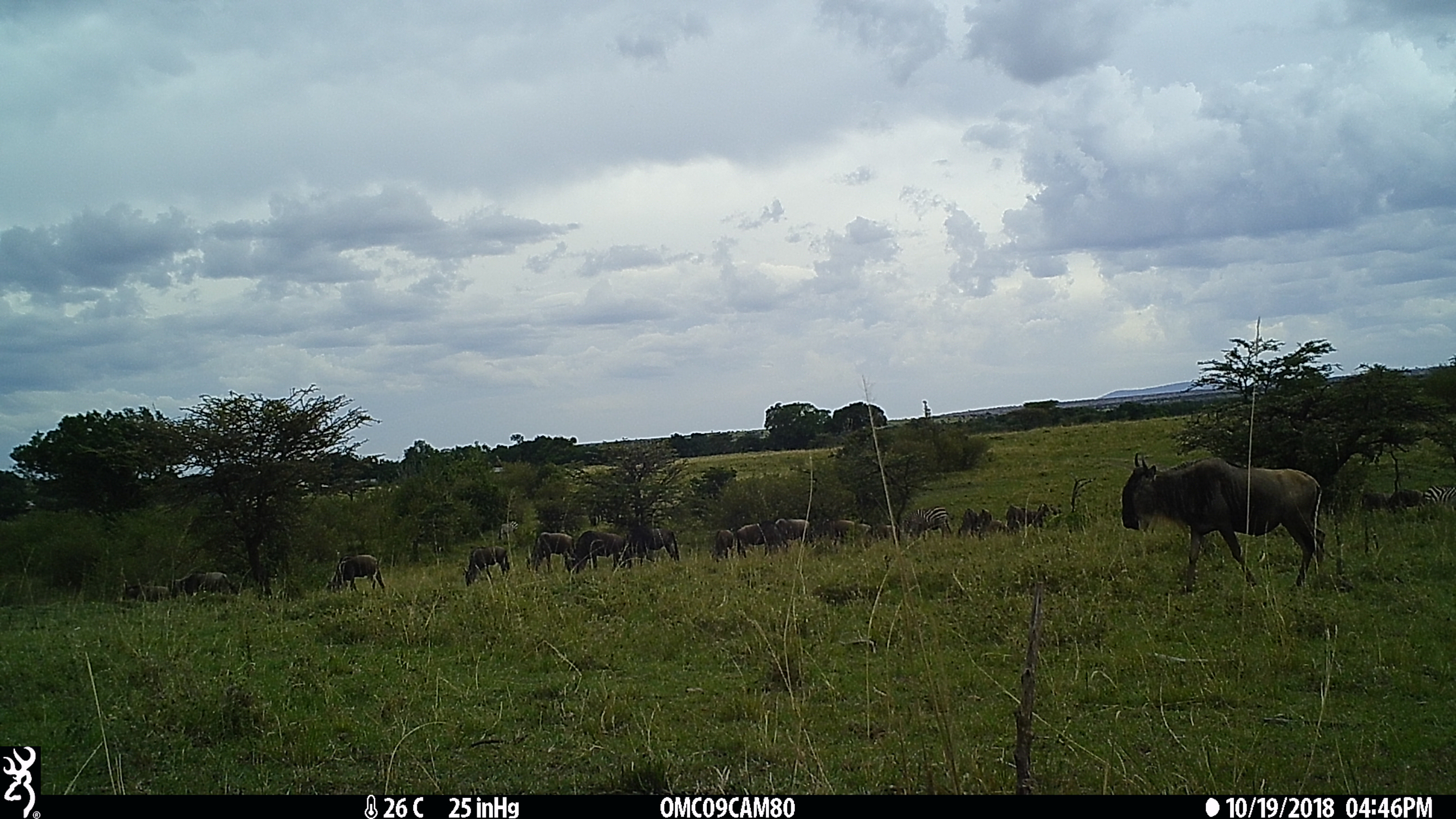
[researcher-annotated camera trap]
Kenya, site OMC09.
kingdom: Animalia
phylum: Chordata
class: Mammalia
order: Artiodactyla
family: Bovidae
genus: Connochaetes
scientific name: Connochaetes taurinus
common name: blue wildebeest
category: wildebeest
Wildebeest (blue wildebeest) (Connochaetes taurinus).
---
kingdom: Animalia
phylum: Chordata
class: Mammalia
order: Perissodactyla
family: Equidae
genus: Equus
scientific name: Equus quagga burchellii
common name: burchell's zebra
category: zebra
Zebra (burchell's zebra) (Equus quagga burchellii).